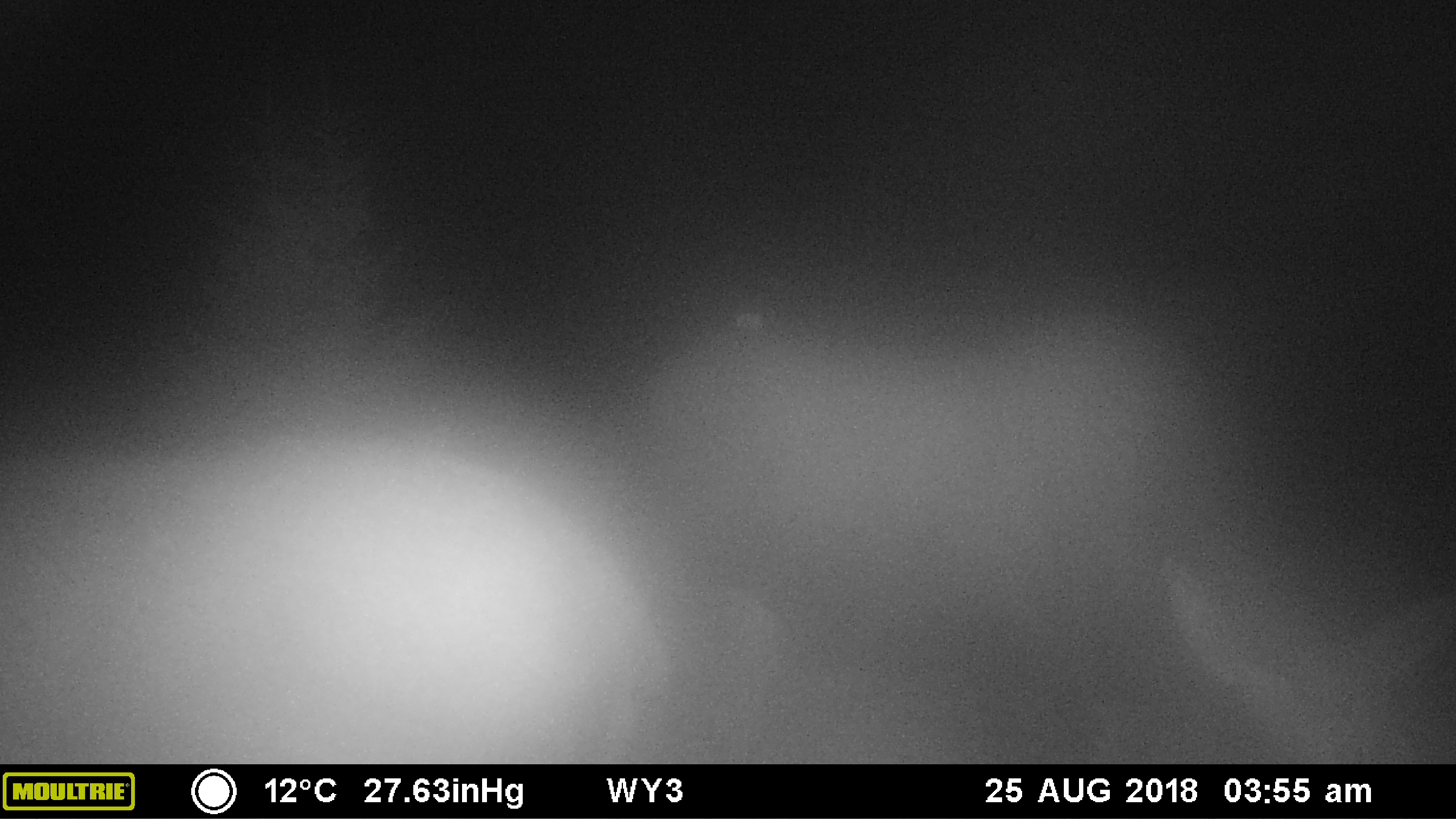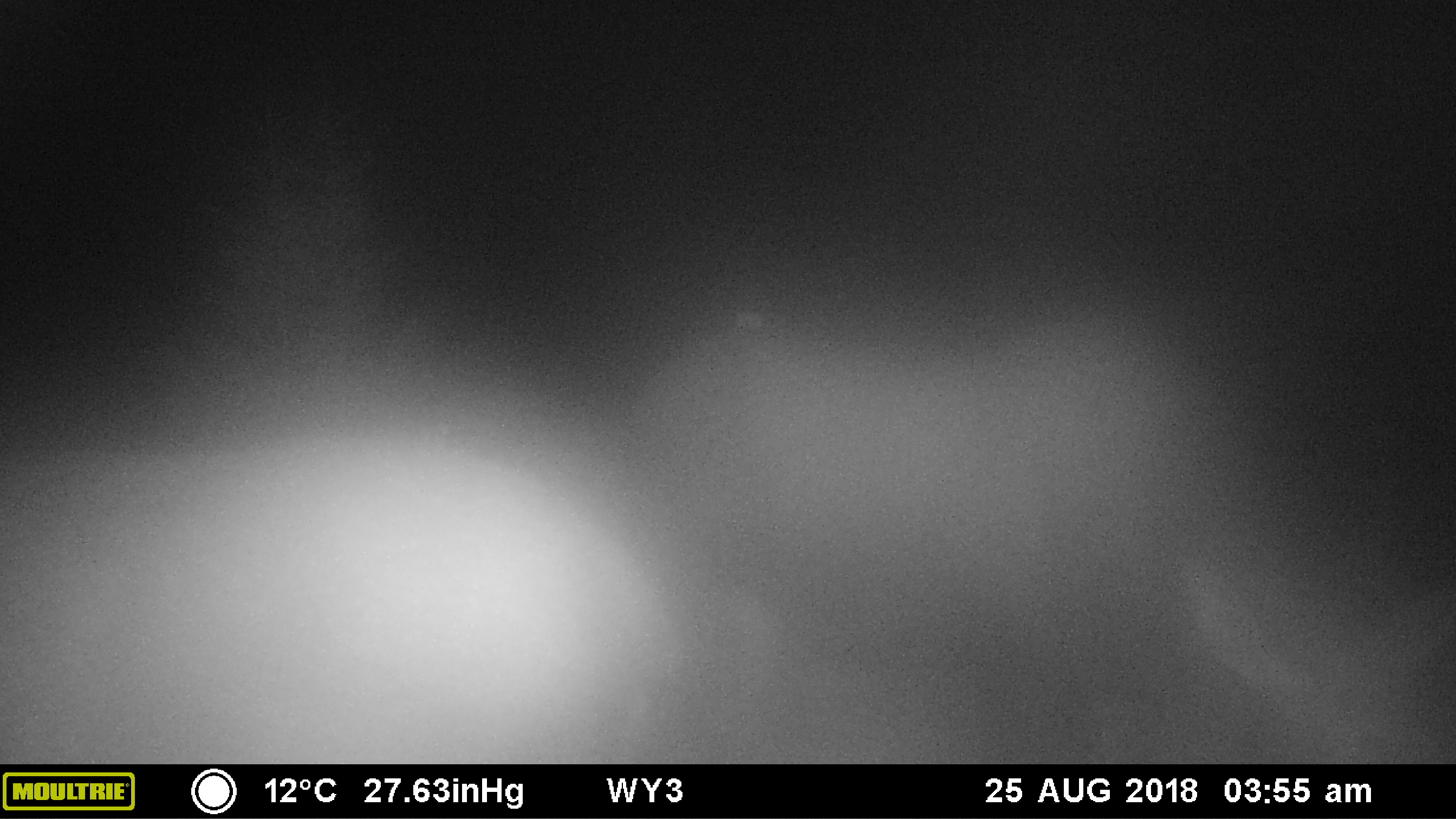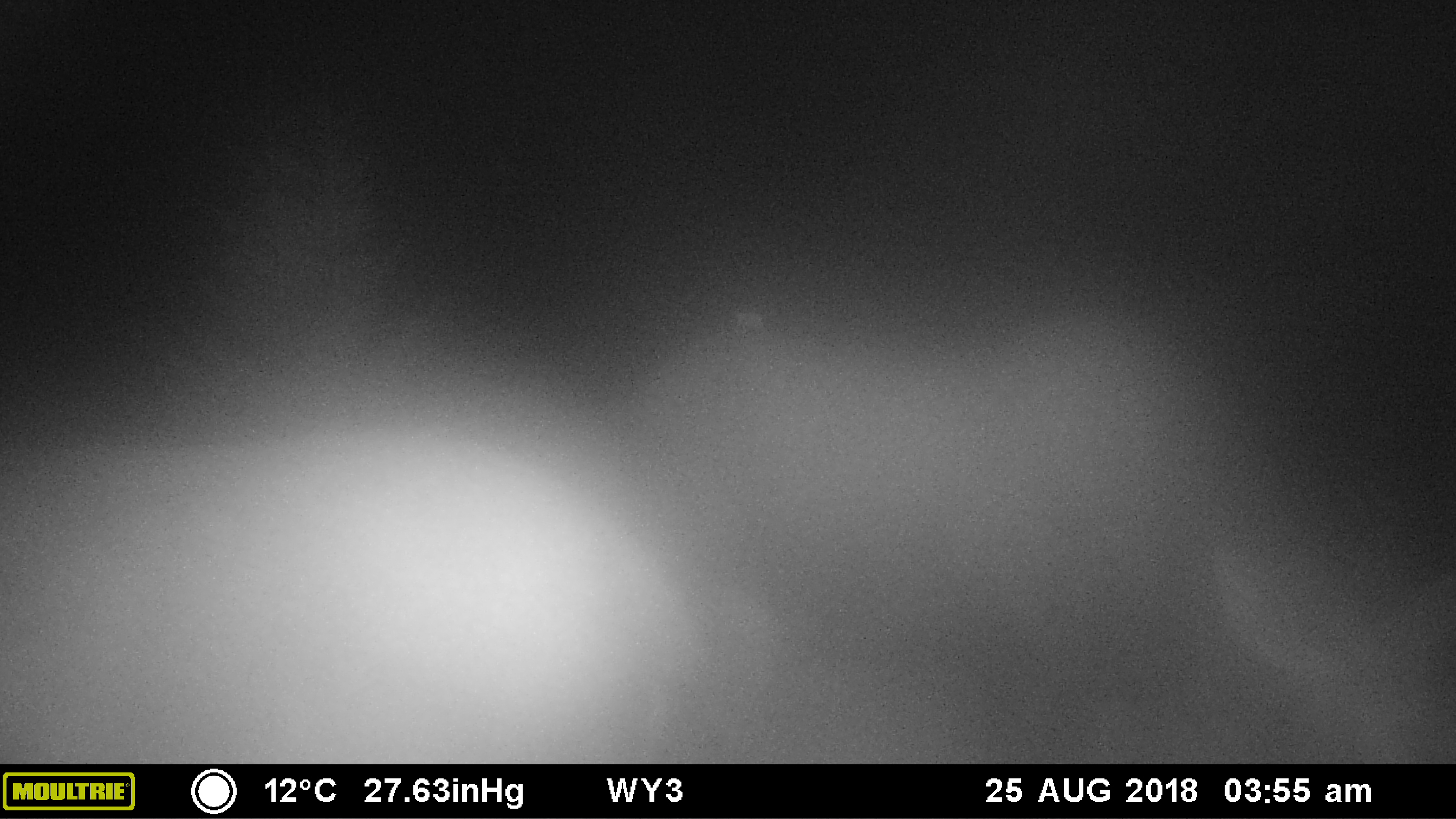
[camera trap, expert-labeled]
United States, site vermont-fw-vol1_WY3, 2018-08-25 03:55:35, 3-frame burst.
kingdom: Animalia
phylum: Chordata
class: Mammalia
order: Artiodactyla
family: Cervidae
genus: Alces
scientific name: Alces alces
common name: moose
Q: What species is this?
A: Moose (Alces alces).